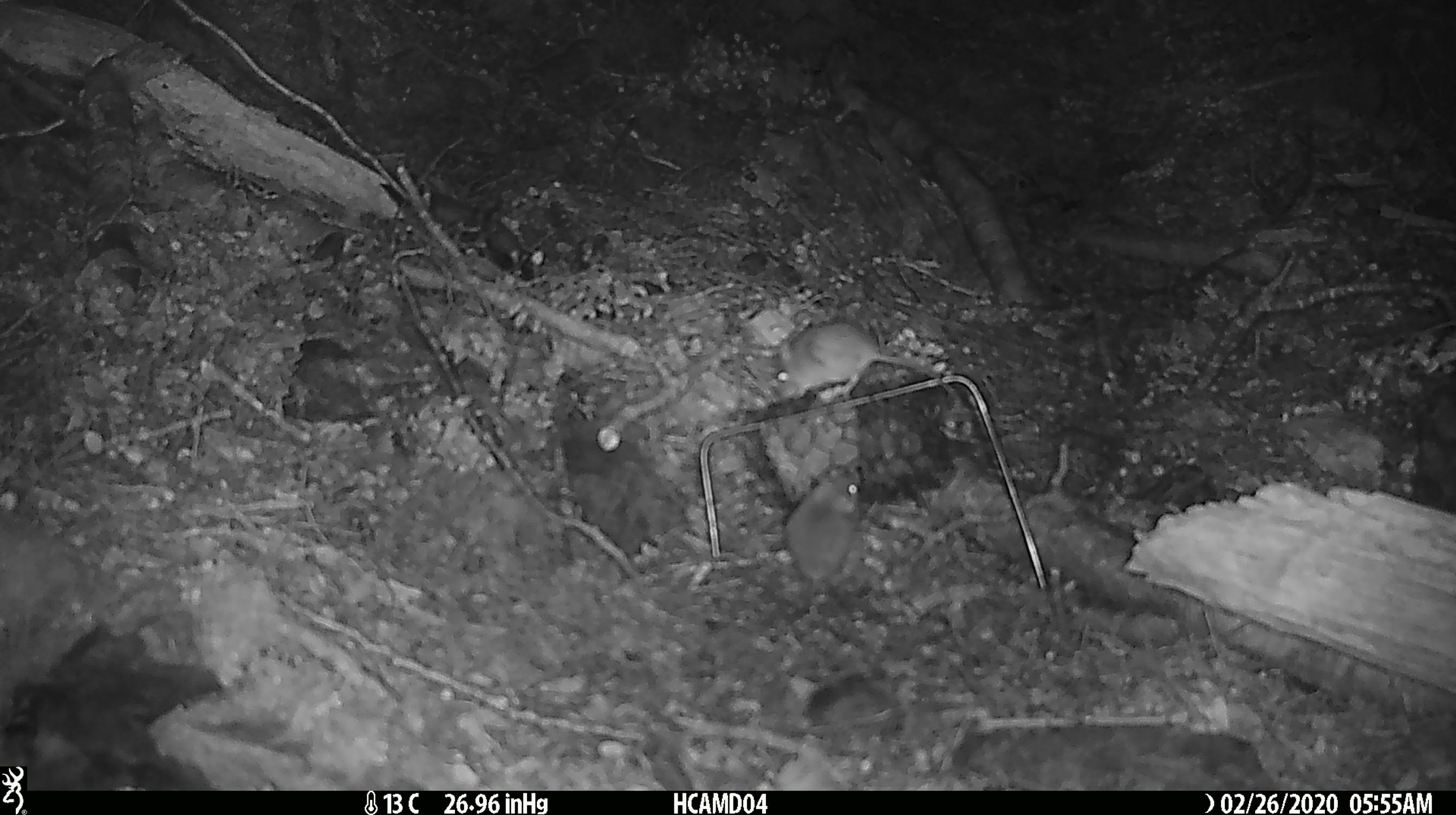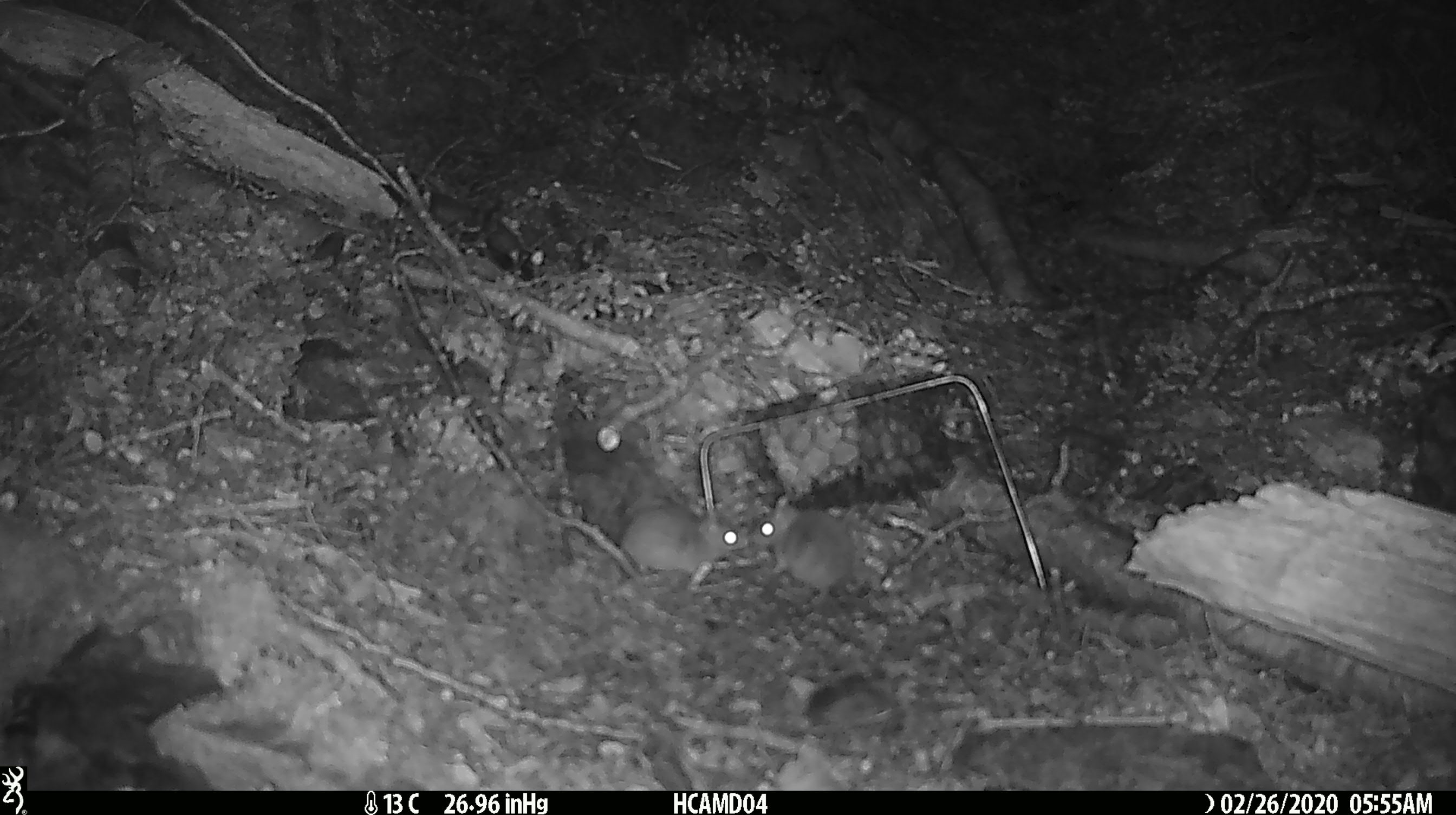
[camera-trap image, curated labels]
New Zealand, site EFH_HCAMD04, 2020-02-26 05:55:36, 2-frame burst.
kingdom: Animalia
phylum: Chordata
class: Mammalia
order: Rodentia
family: Muridae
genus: Mus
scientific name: Mus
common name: mouse